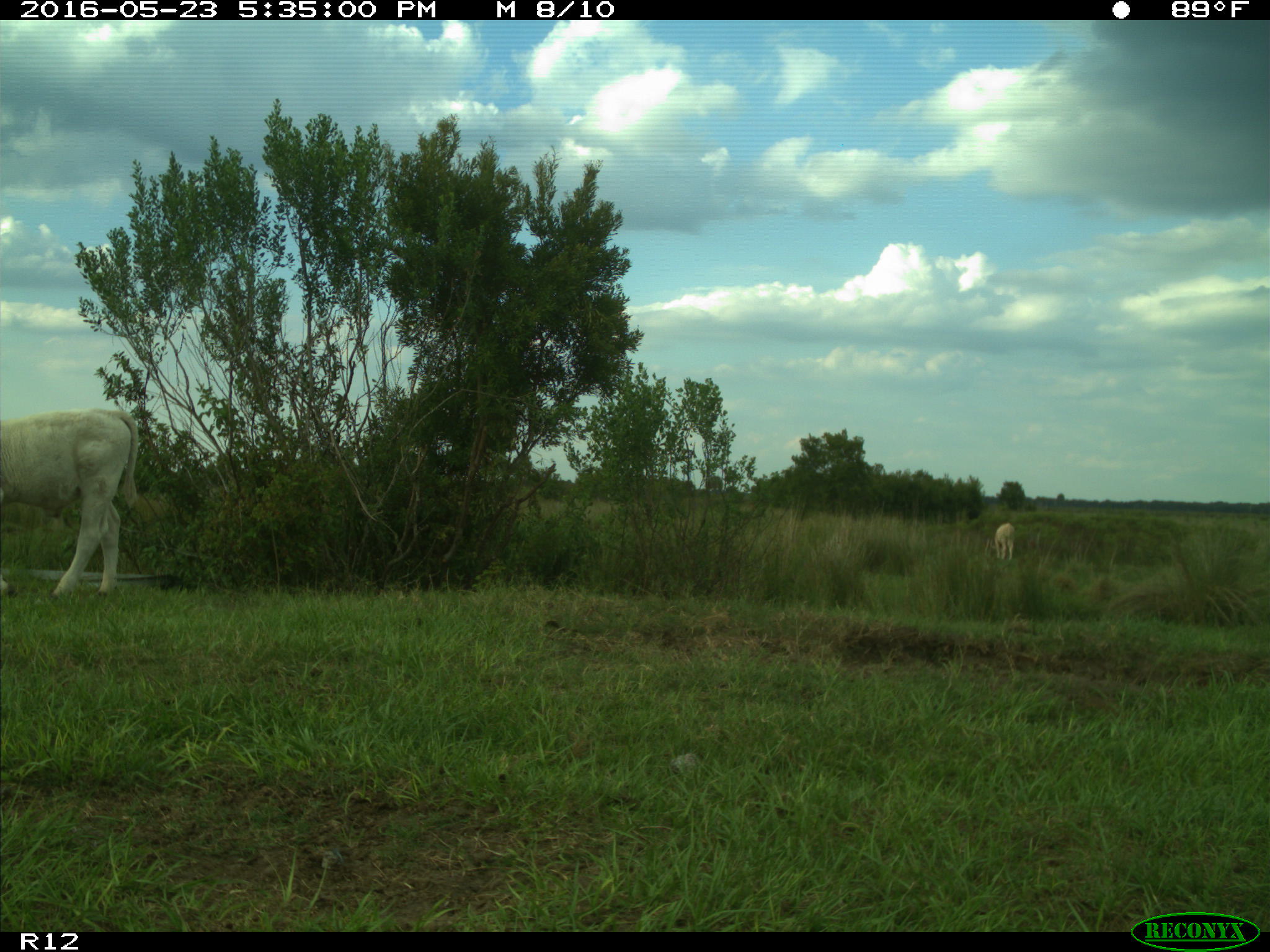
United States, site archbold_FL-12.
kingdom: Animalia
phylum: Chordata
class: Mammalia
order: Artiodactyla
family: Bovidae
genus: Bos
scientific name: Bos taurus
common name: domestic cow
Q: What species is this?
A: Bos taurus (domestic cow).